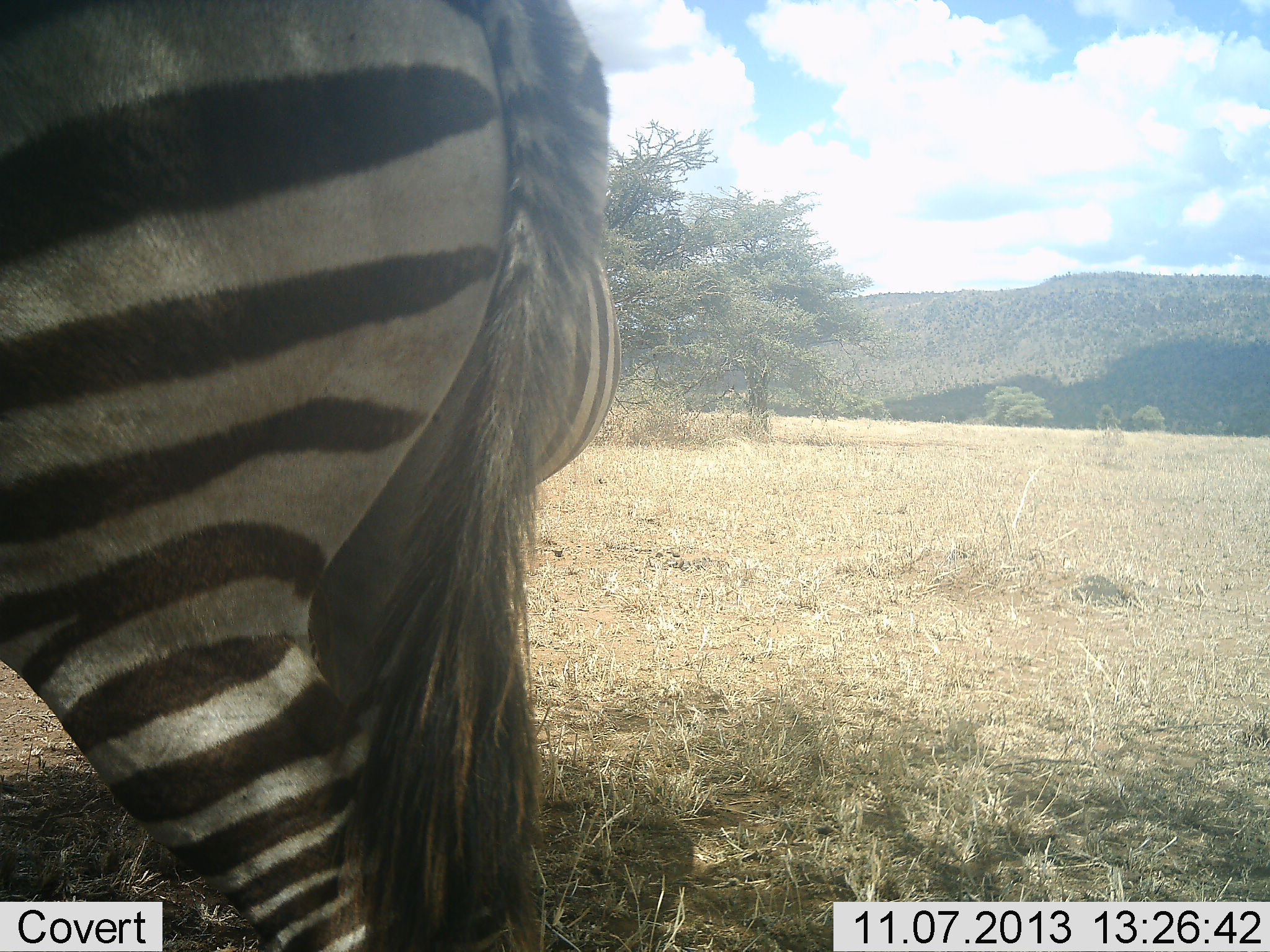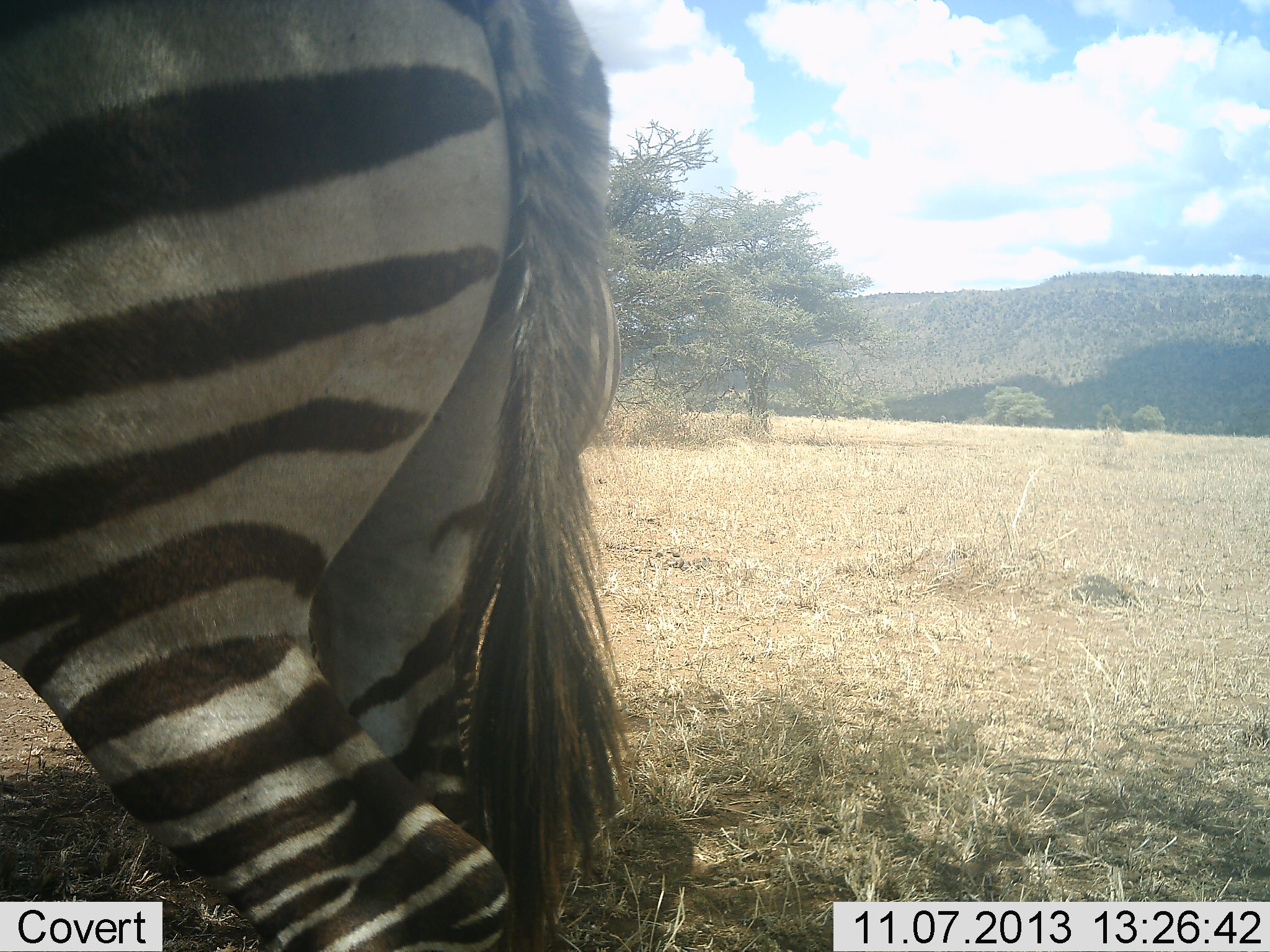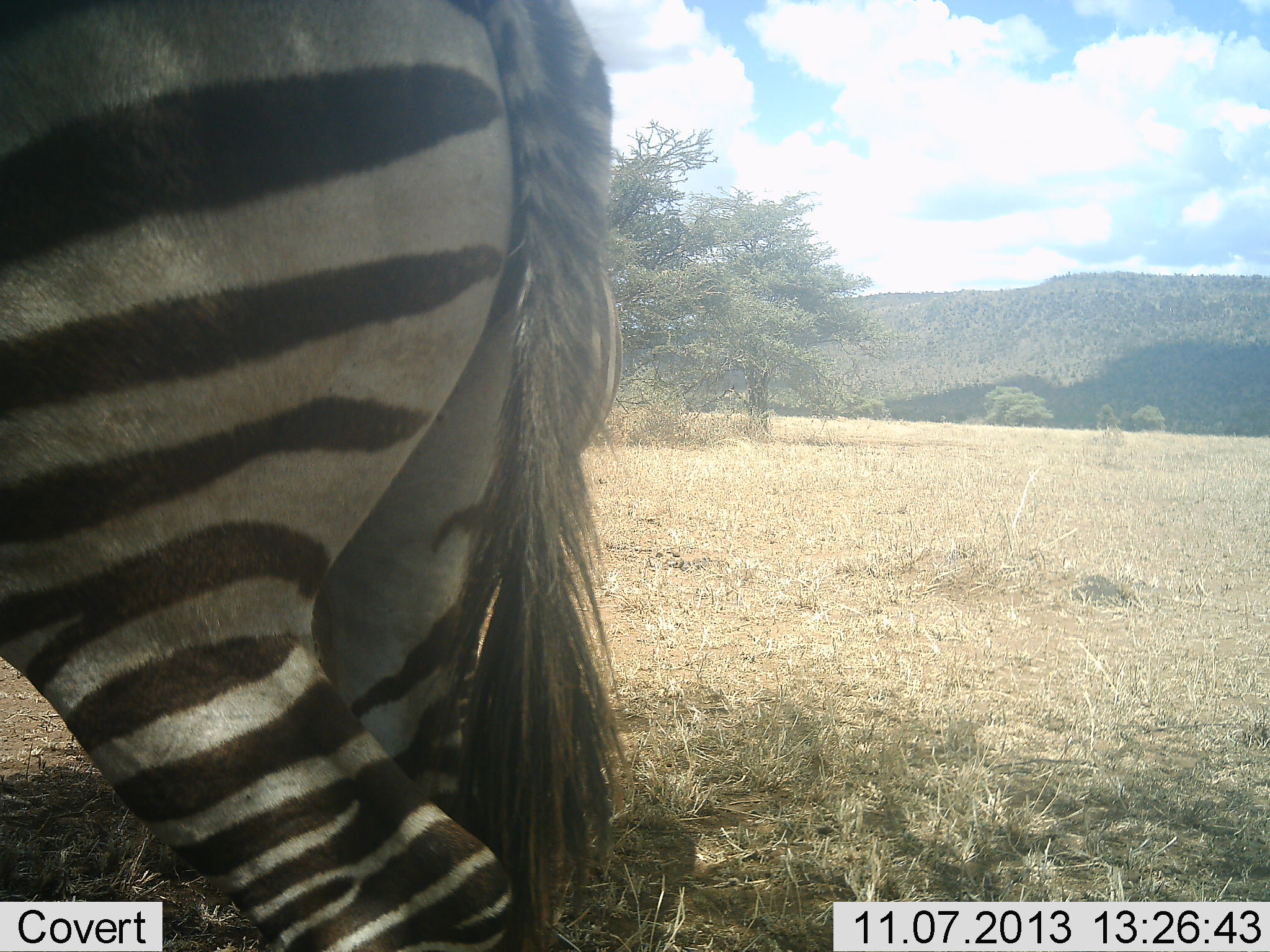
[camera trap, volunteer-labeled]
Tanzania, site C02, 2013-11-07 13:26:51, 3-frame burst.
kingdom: Animalia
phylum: Chordata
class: Mammalia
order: Perissodactyla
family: Equidae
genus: Equus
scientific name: Equus quagga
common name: plains zebra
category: zebra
Zebra (plains zebra) (Equus quagga), count 1. Behavior (volunteer vote fractions): standing 90%, resting 0%, moving 20%, interacting 0%. Young present (vote fraction): 0%. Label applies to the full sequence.